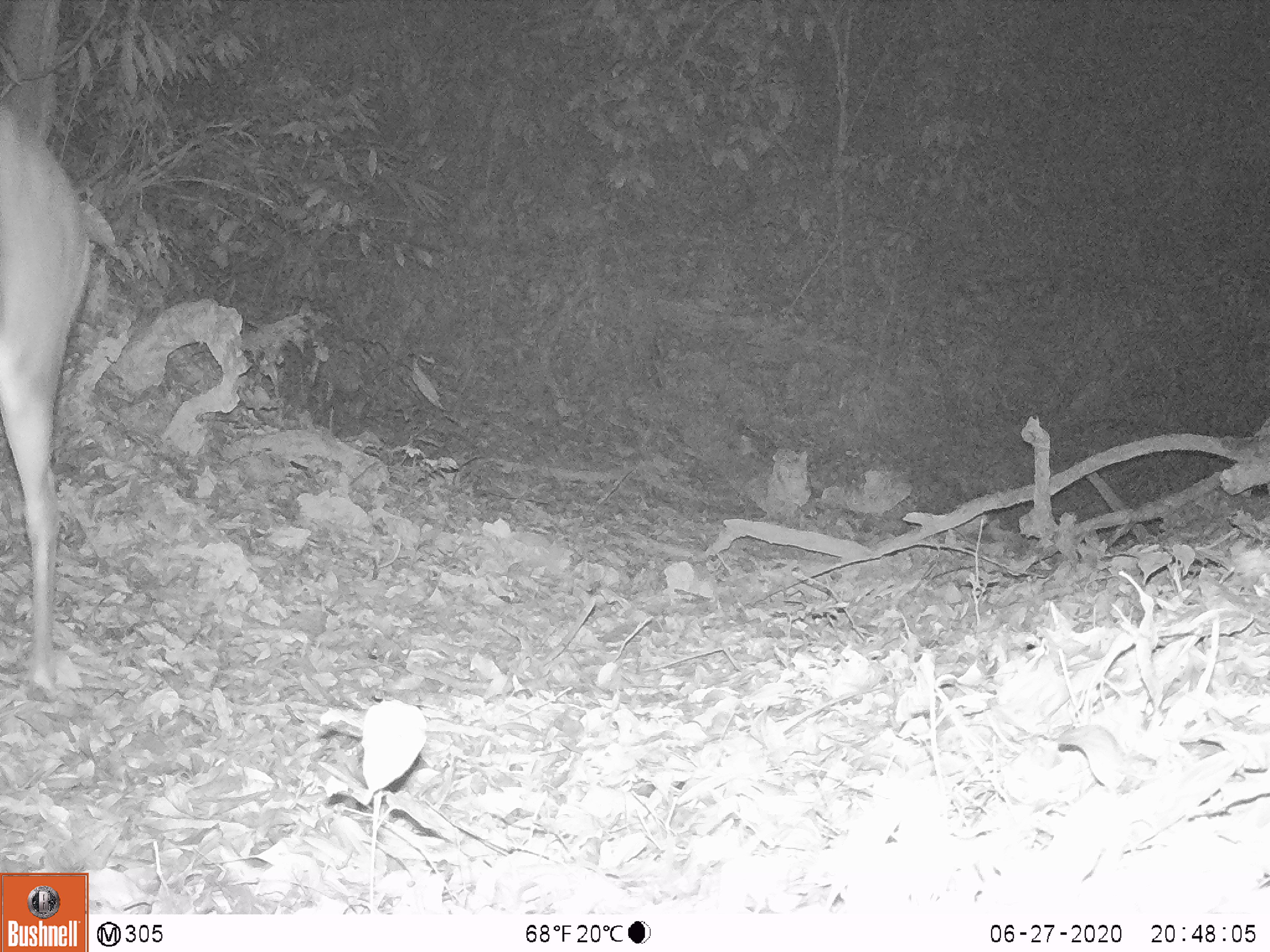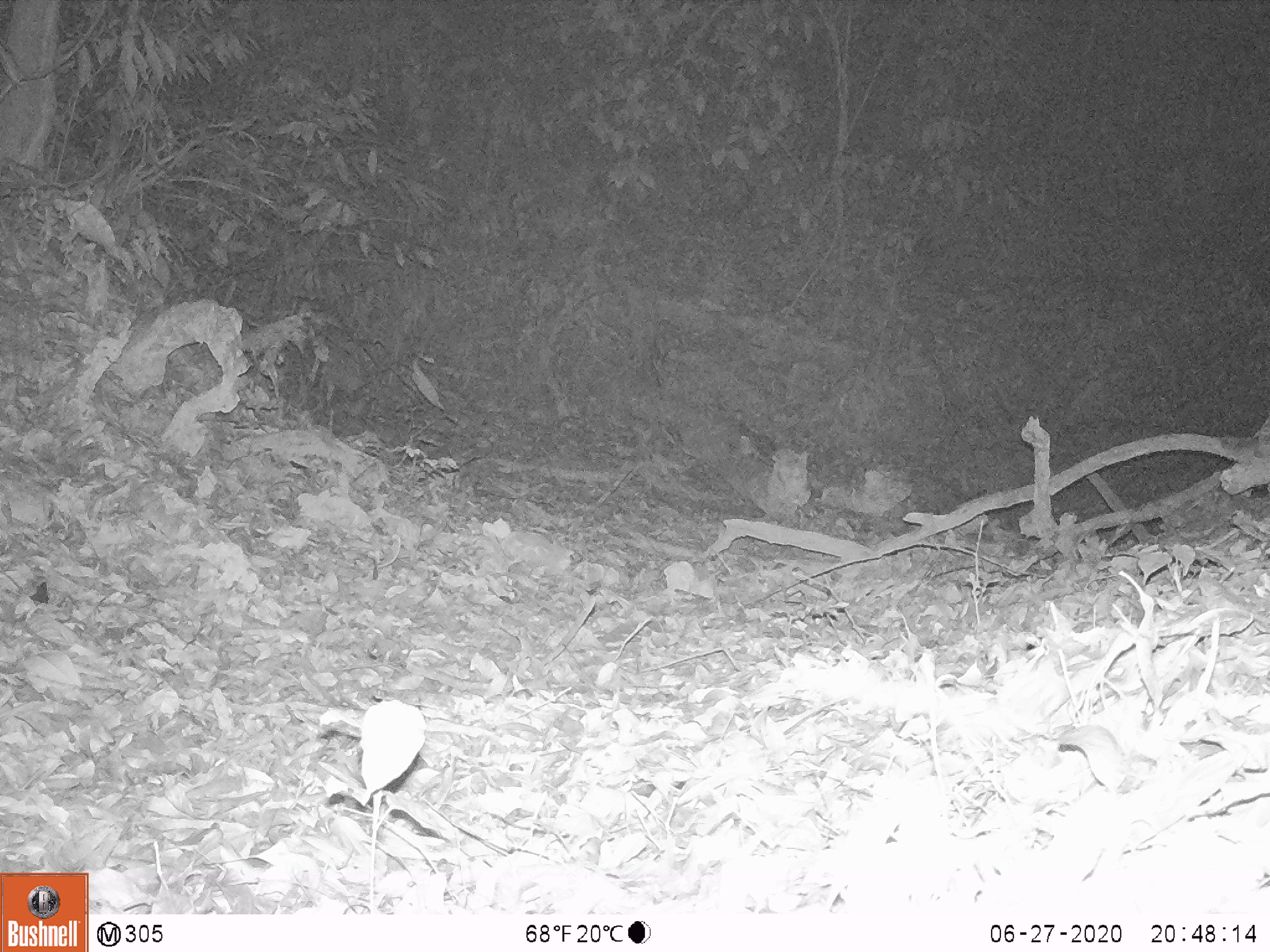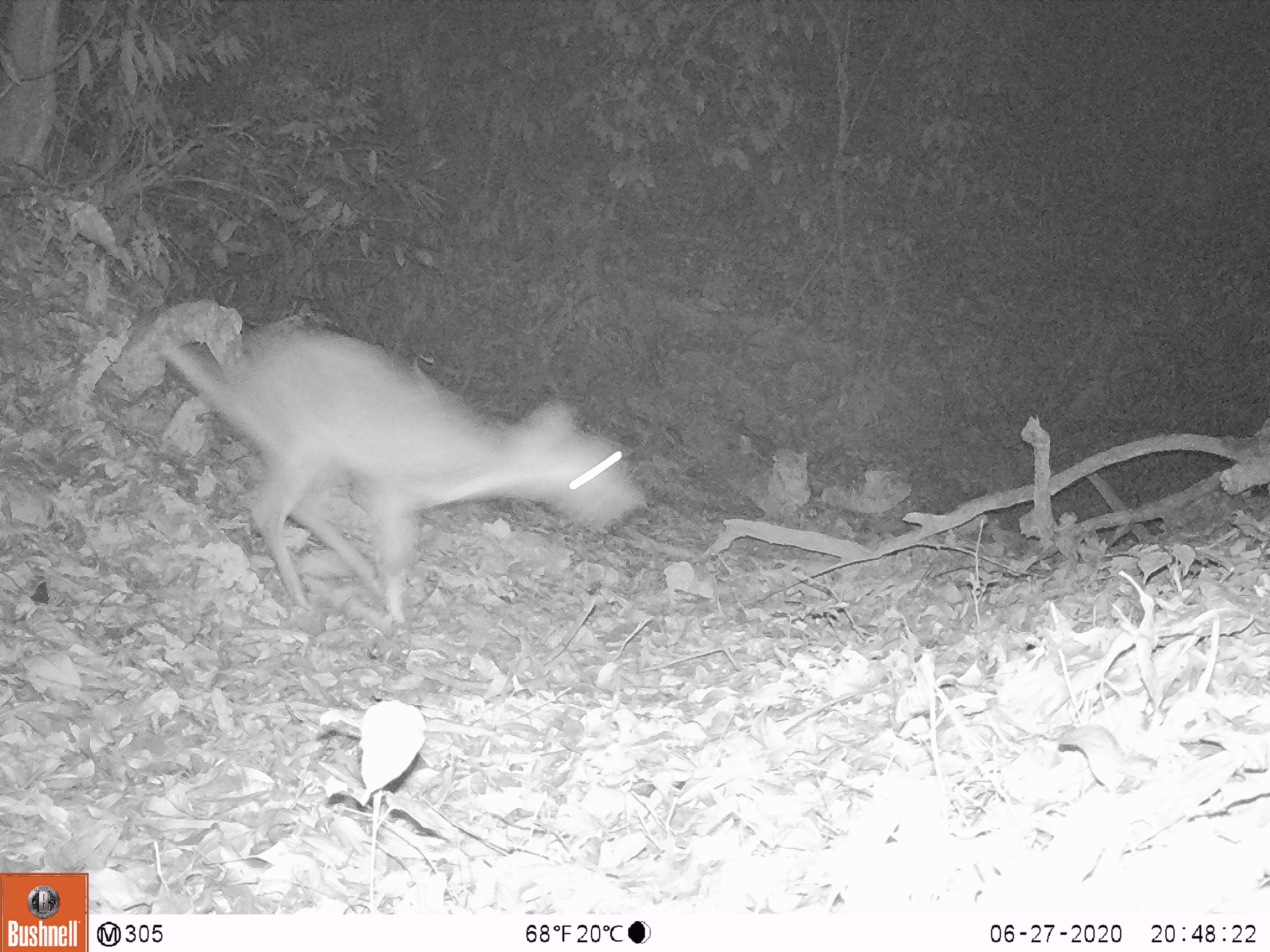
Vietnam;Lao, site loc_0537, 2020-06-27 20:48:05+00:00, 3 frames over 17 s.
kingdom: Animalia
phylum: Chordata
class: Mammalia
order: Artiodactyla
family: Cervidae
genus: Muntiacus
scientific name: Muntiacus vuquangensis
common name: large-antlered muntjac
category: large antlered muntjac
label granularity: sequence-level